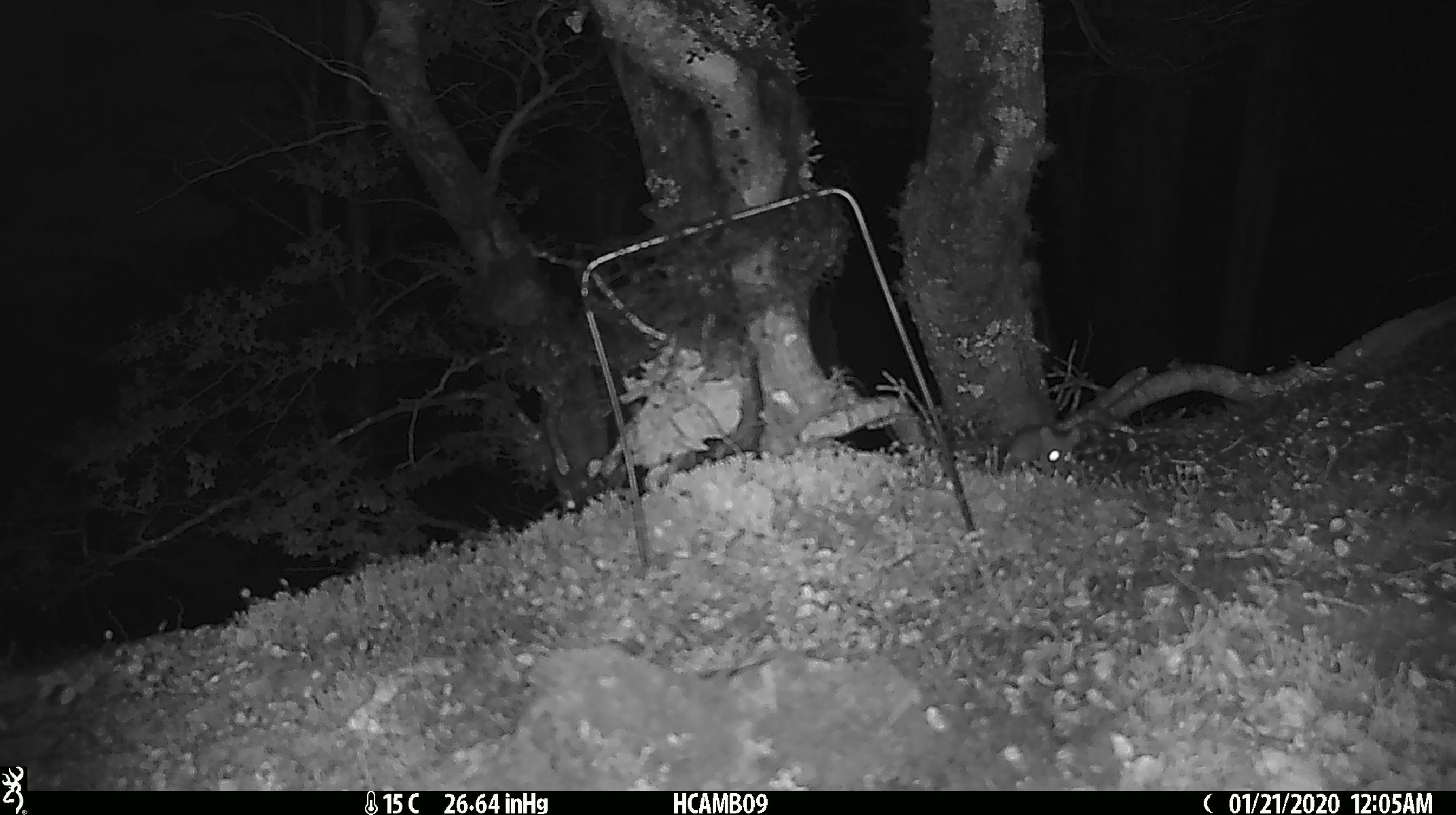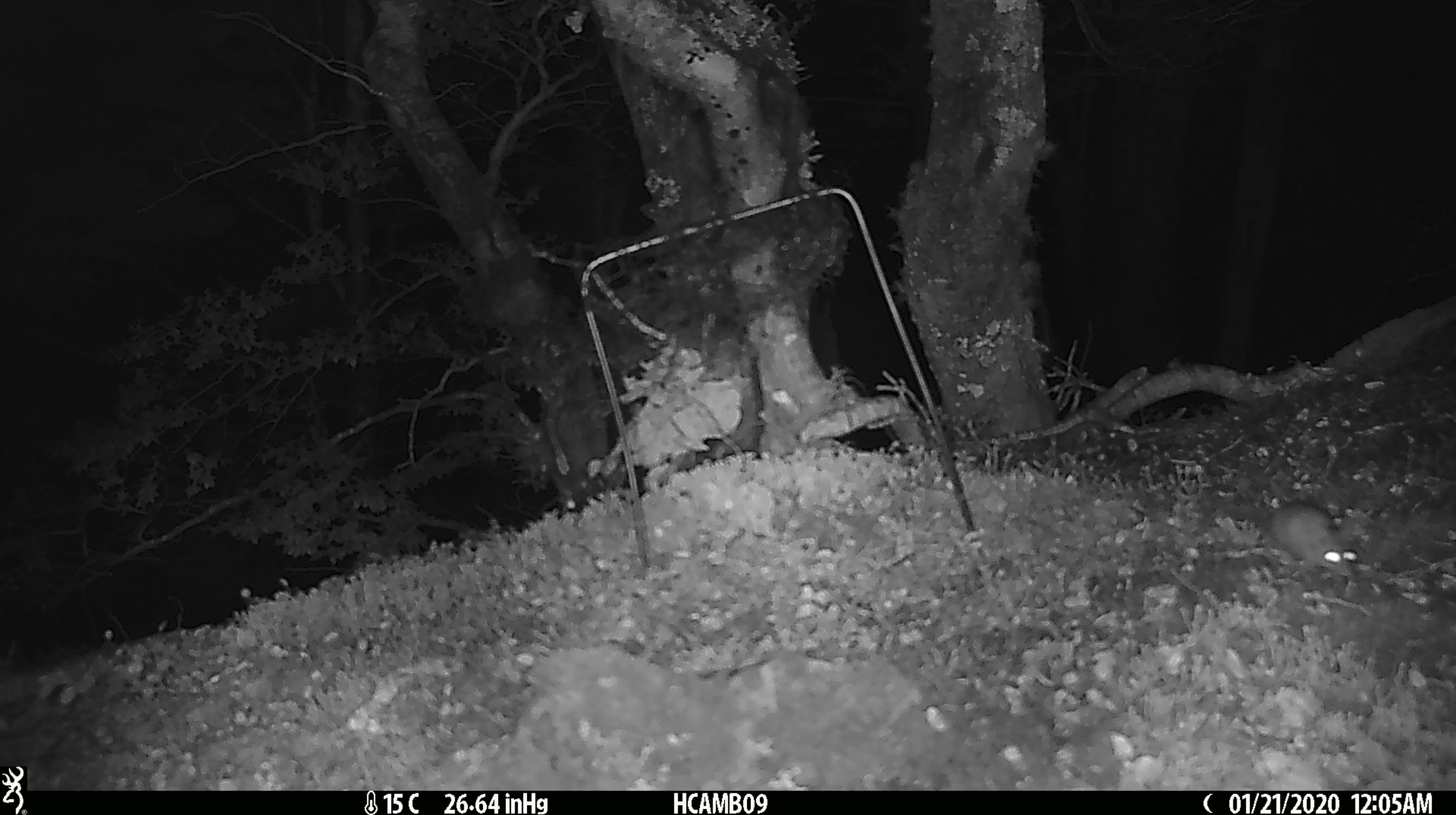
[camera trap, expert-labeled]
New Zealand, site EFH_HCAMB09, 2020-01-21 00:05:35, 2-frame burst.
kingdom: Animalia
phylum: Chordata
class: Mammalia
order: Rodentia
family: Muridae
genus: Mus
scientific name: Mus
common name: mouse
Mouse (Mus).